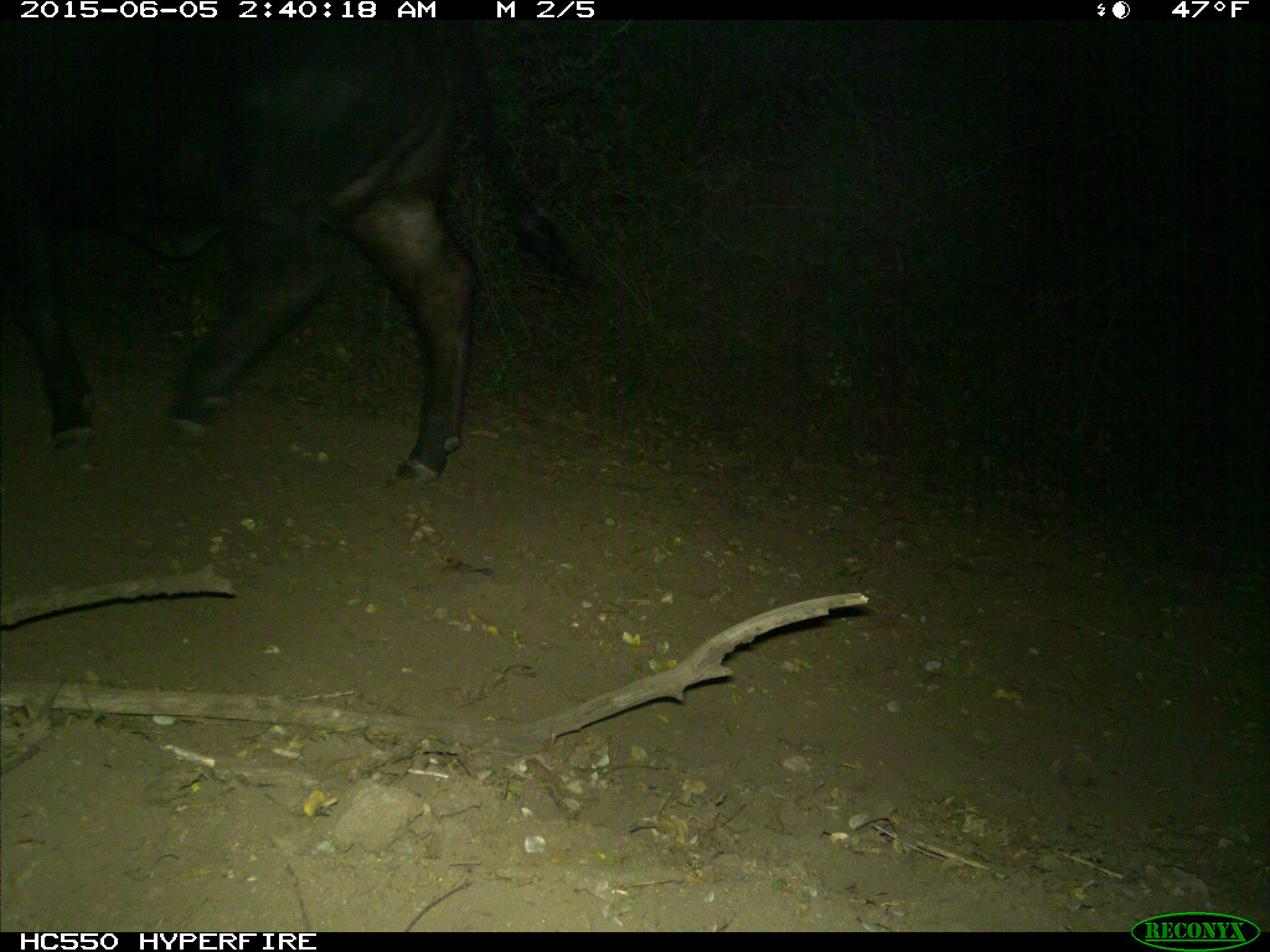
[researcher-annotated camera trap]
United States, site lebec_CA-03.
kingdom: Animalia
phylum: Chordata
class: Mammalia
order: Artiodactyla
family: Bovidae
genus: Bos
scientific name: Bos taurus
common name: domestic cow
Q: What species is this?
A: Bos taurus (domestic cow).